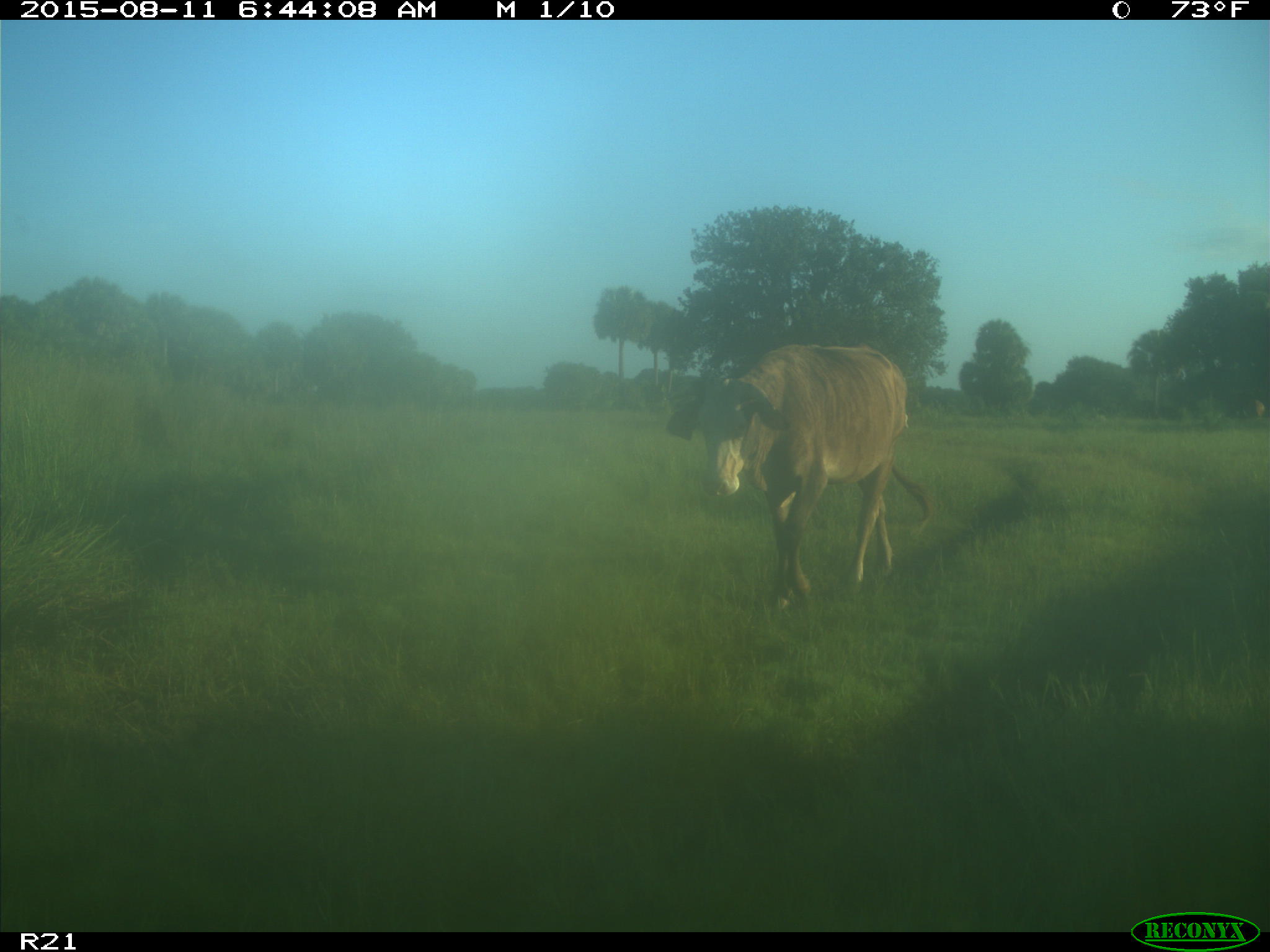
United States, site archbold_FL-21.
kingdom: Animalia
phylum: Chordata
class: Mammalia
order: Artiodactyla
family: Bovidae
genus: Bos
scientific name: Bos taurus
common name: domestic cow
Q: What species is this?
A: Bos taurus (domestic cow).